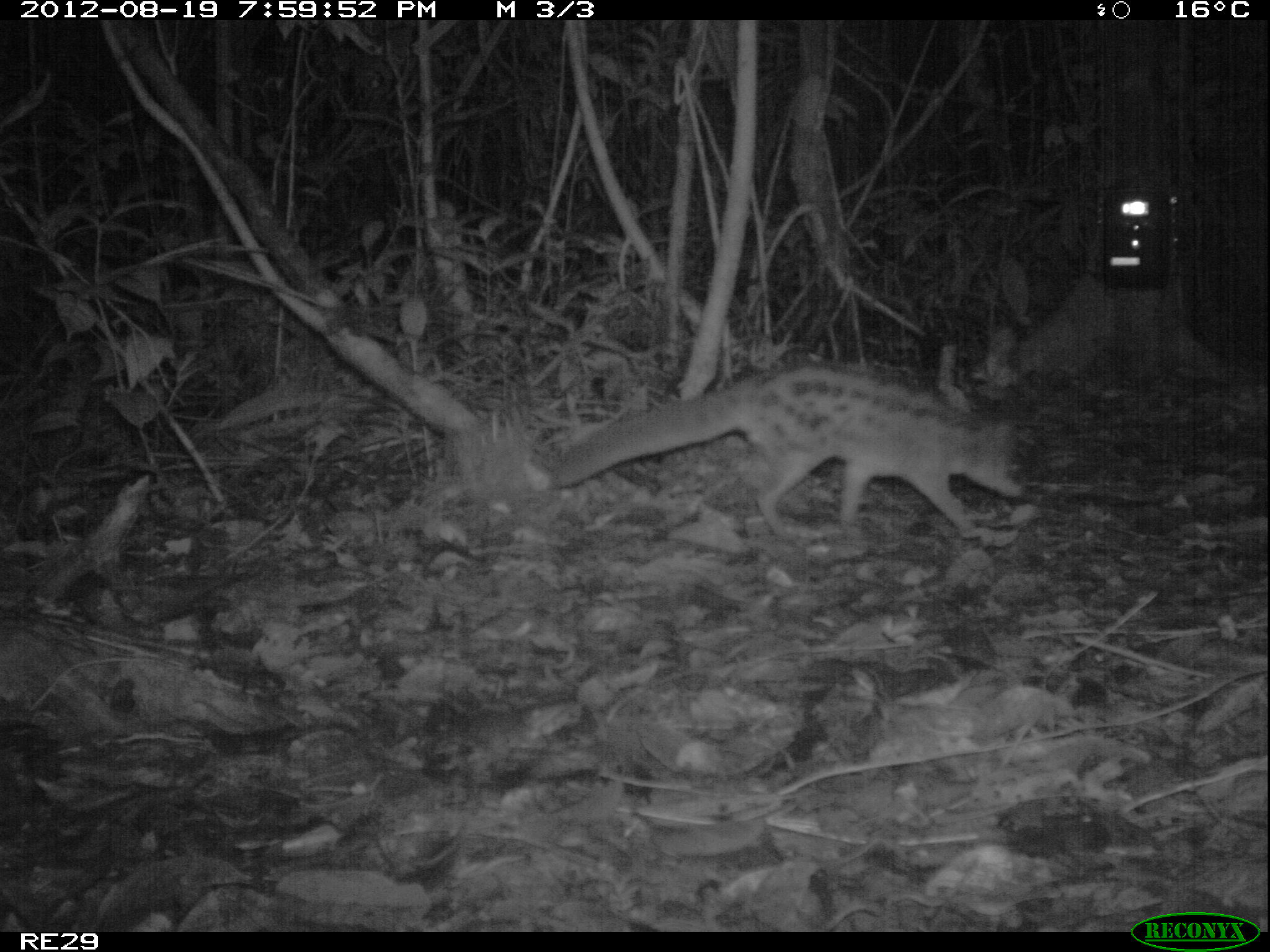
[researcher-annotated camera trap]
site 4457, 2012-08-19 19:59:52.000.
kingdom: Animalia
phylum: Chordata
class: Mammalia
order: Carnivora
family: Eupleridae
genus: Fossa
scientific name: Fossa fossana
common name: fanaloka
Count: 1.